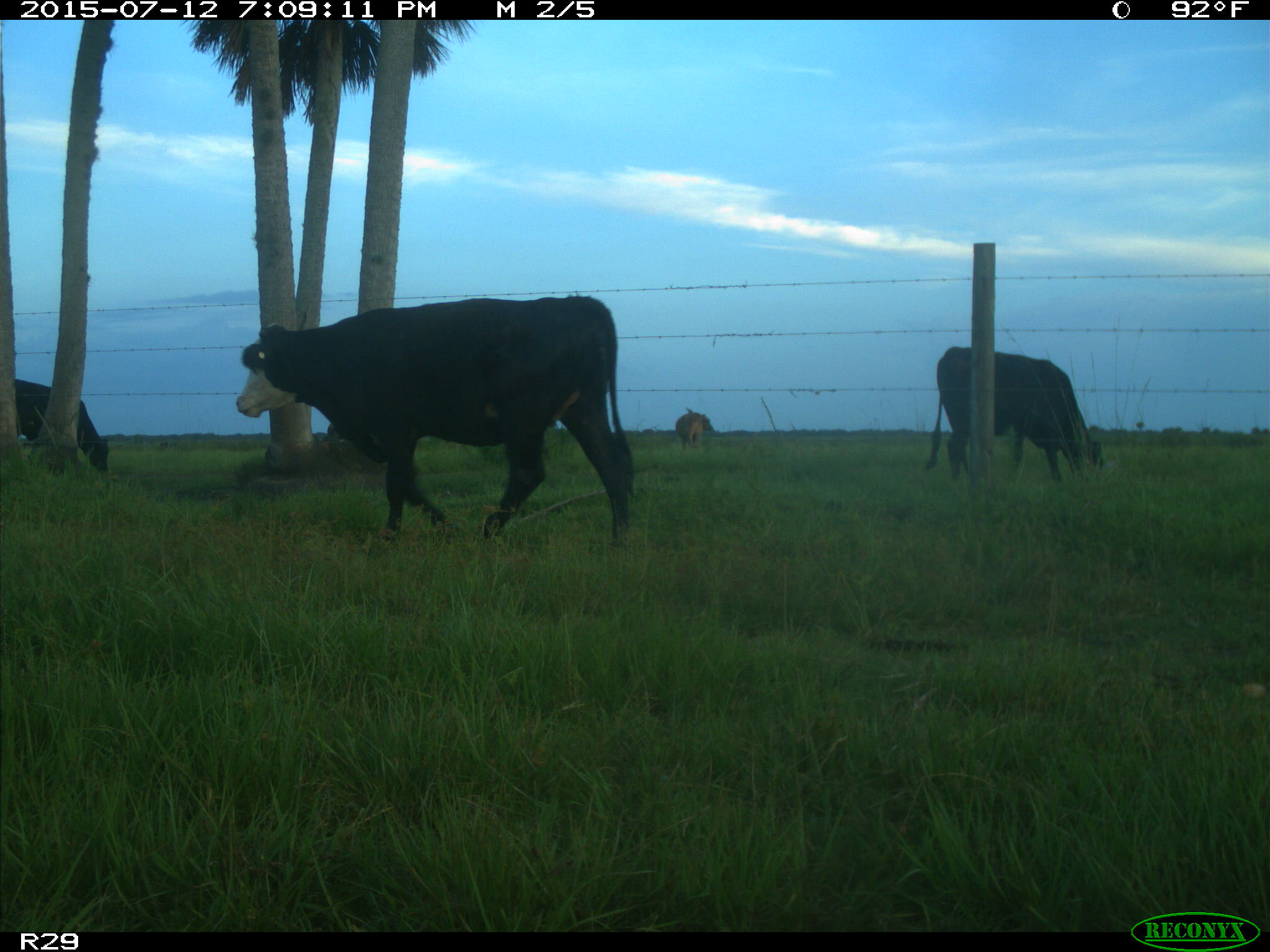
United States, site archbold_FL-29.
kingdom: Animalia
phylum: Chordata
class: Mammalia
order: Artiodactyla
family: Bovidae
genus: Bos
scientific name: Bos taurus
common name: domestic cow